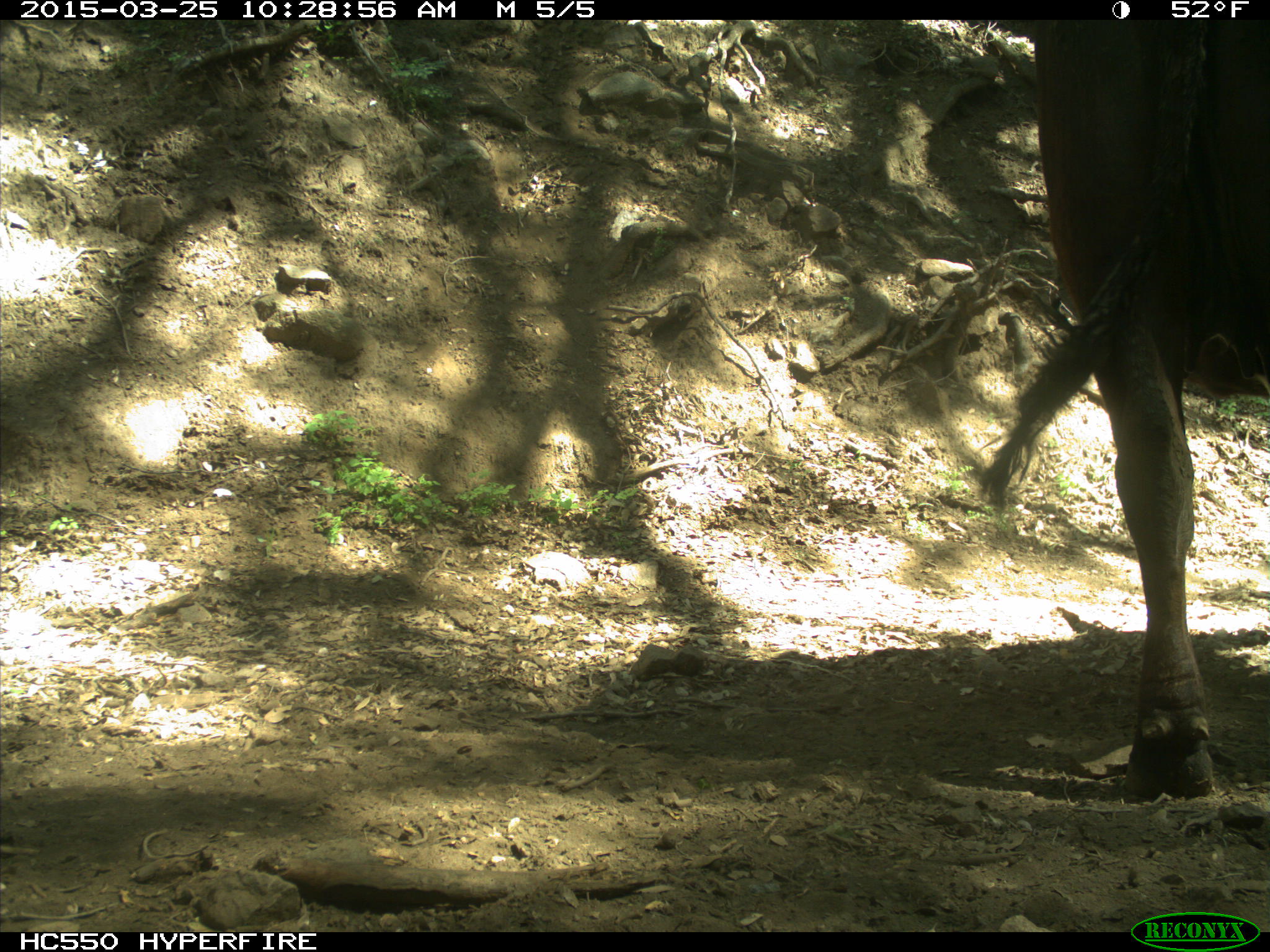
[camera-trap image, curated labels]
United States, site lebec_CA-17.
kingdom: Animalia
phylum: Chordata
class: Mammalia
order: Artiodactyla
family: Bovidae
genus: Bos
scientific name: Bos taurus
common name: domestic cow